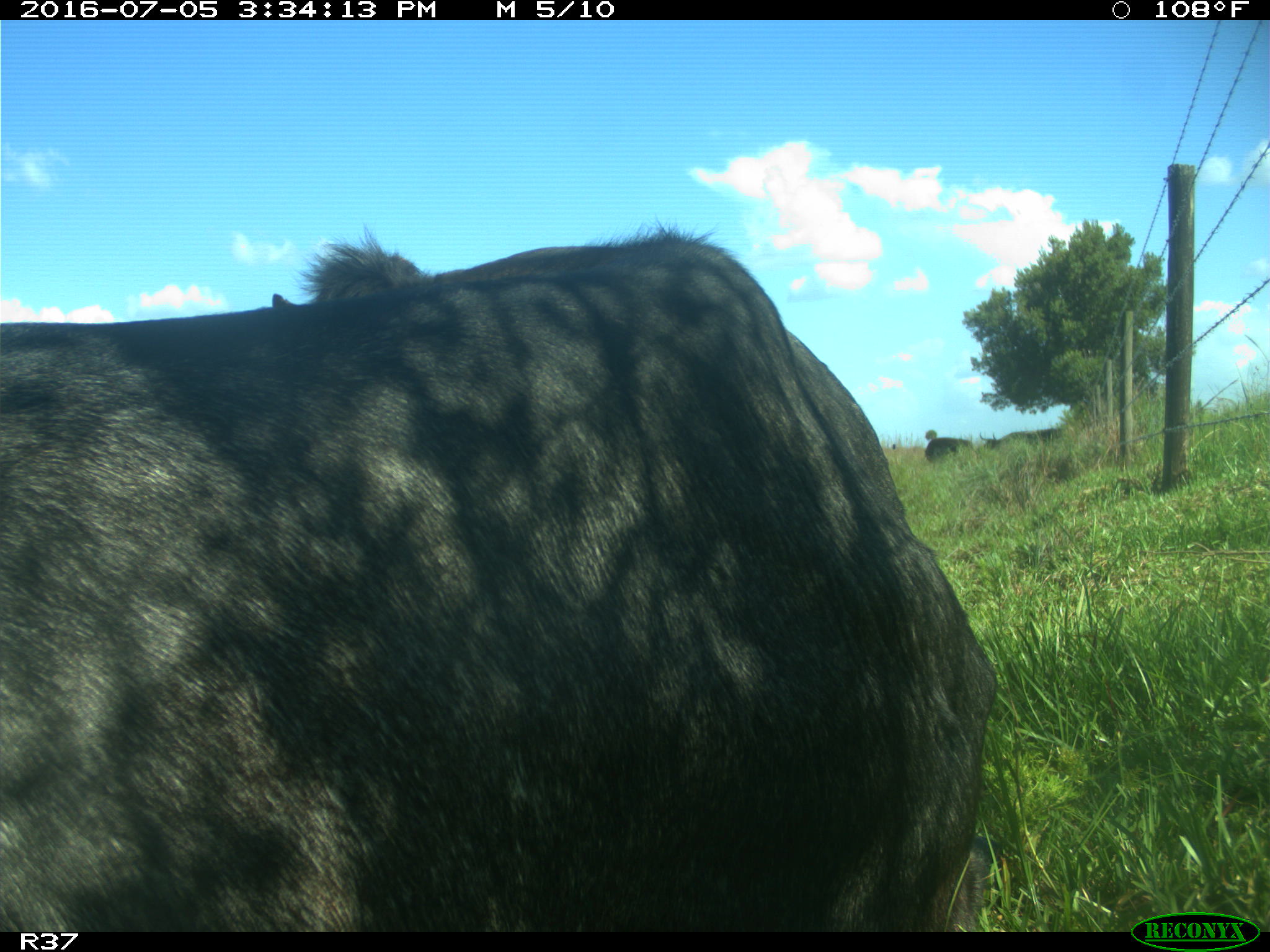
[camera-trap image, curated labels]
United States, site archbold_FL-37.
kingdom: Animalia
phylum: Chordata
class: Mammalia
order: Artiodactyla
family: Bovidae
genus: Bos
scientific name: Bos taurus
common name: domestic cow